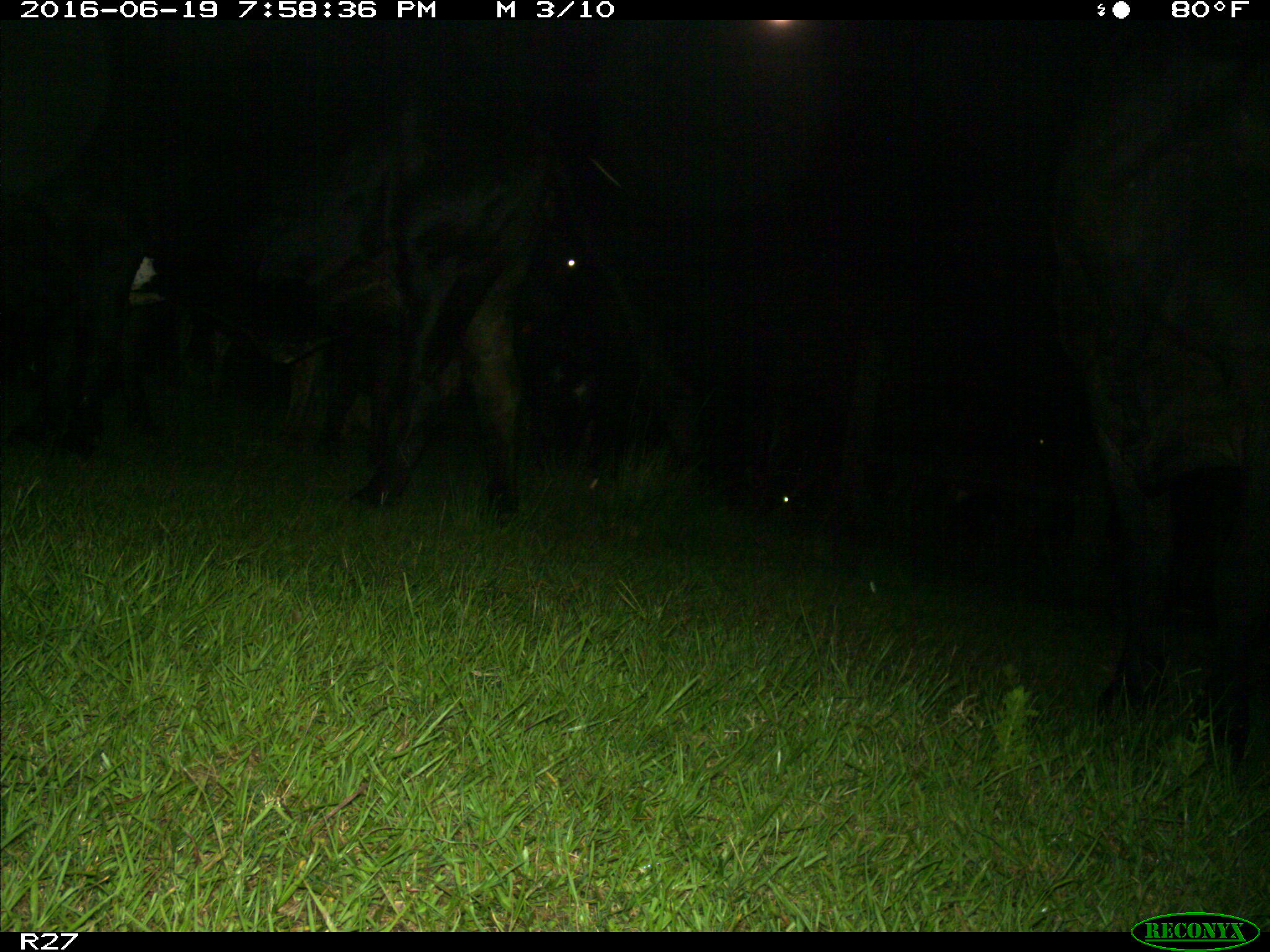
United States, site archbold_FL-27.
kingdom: Animalia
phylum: Chordata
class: Mammalia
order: Artiodactyla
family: Bovidae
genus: Bos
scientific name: Bos taurus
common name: domestic cow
Bos taurus (domestic cow).